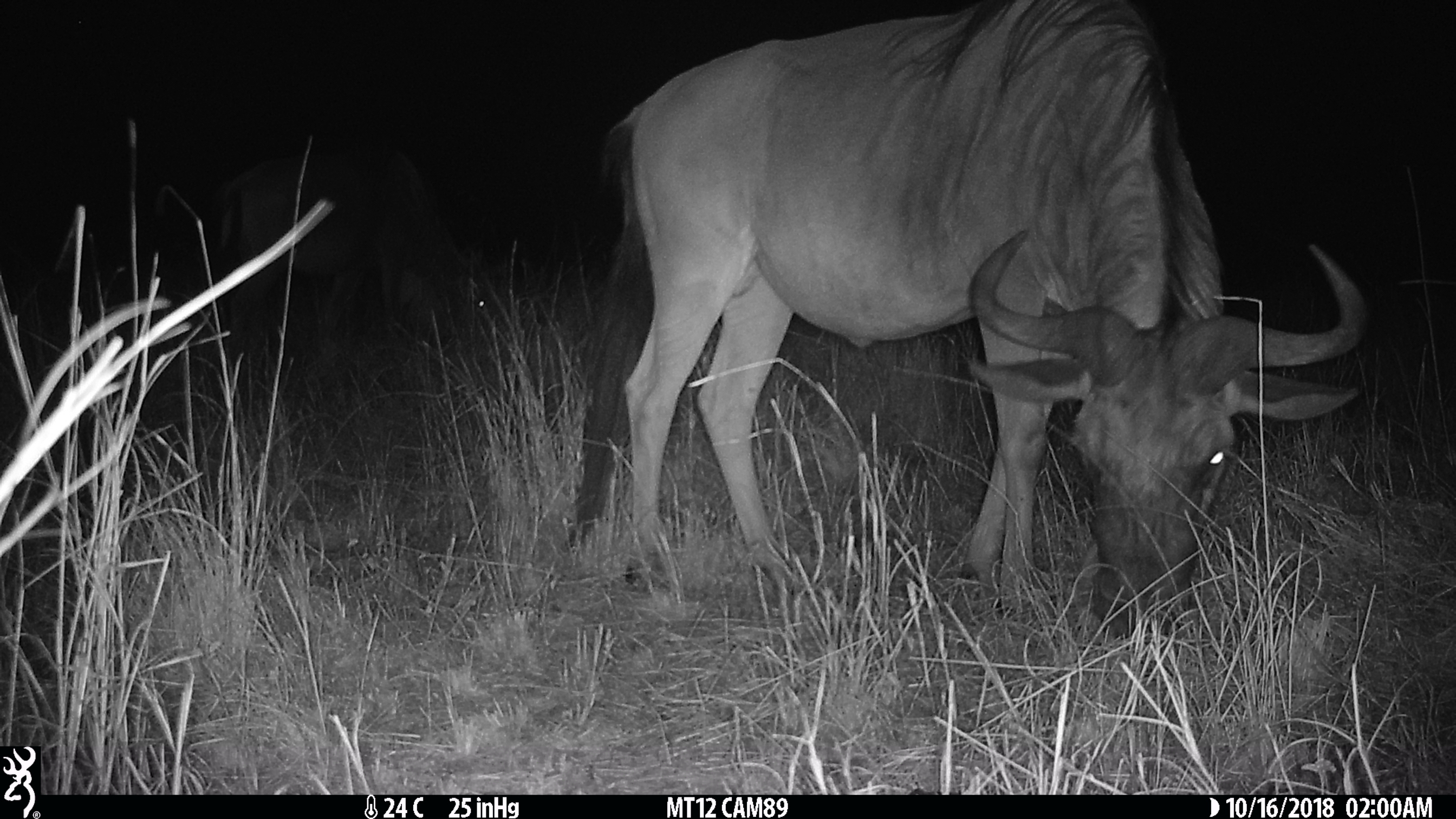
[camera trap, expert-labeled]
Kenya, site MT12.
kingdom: Animalia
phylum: Chordata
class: Mammalia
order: Artiodactyla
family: Bovidae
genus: Connochaetes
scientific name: Connochaetes taurinus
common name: blue wildebeest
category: wildebeest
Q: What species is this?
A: Wildebeest (blue wildebeest) (Connochaetes taurinus).